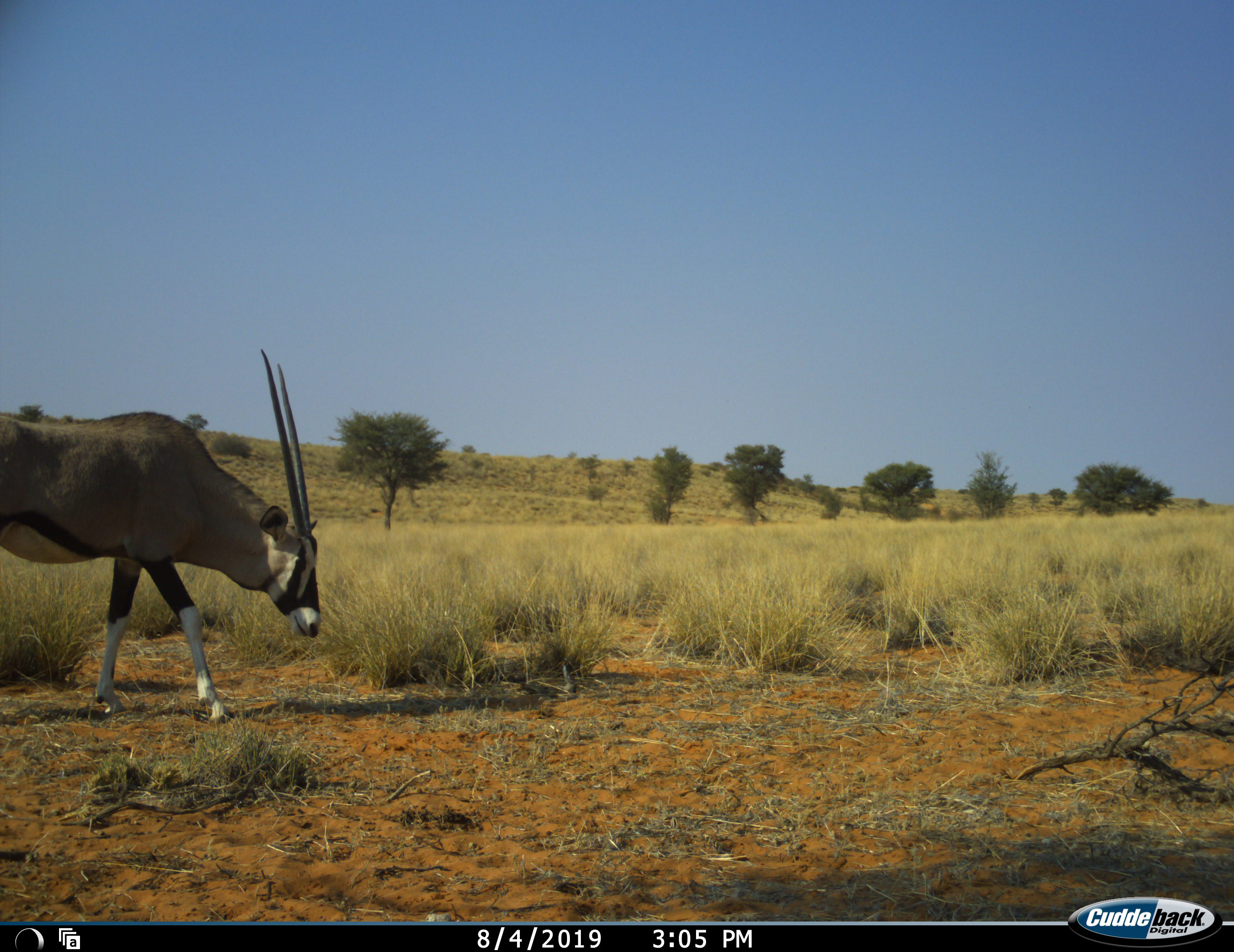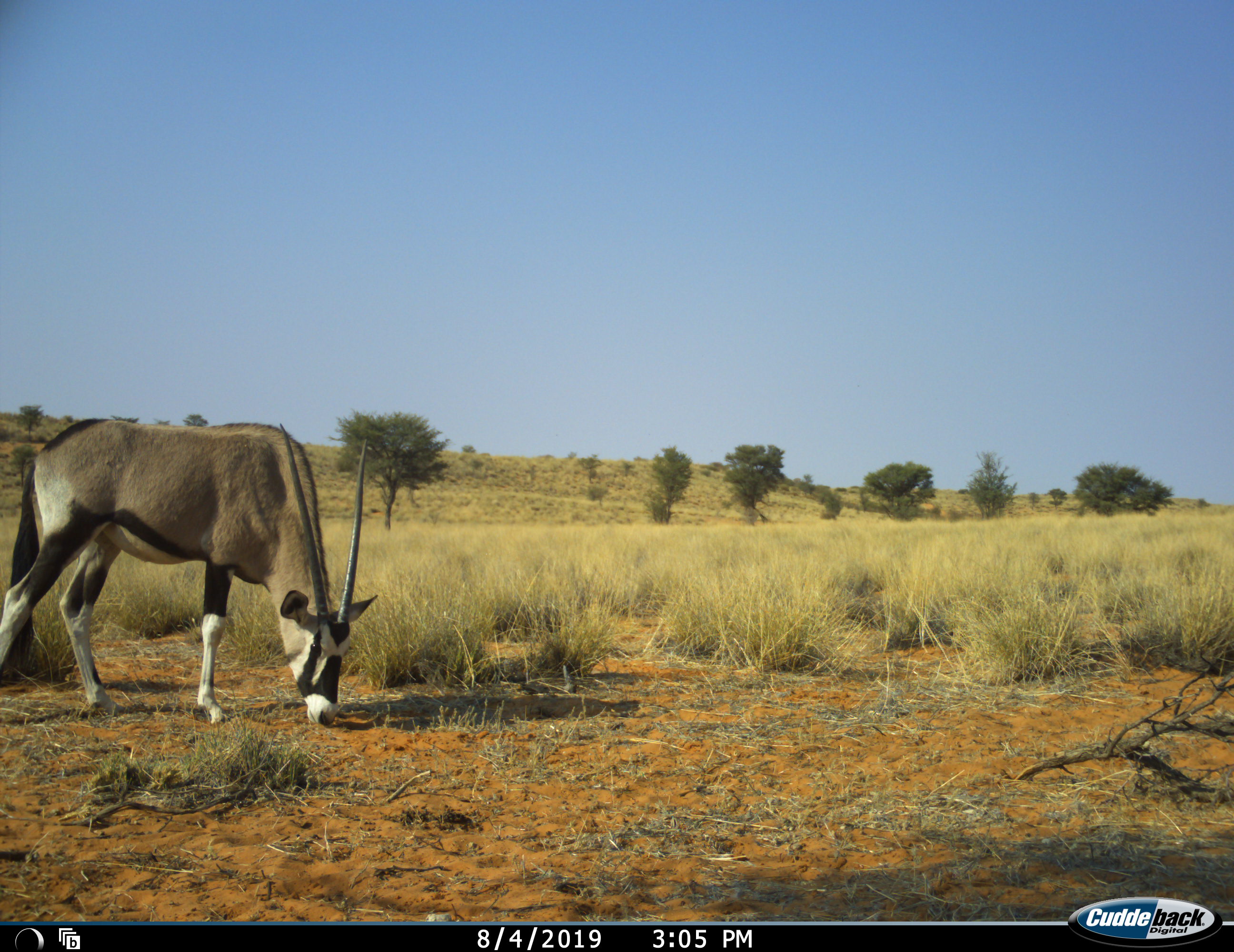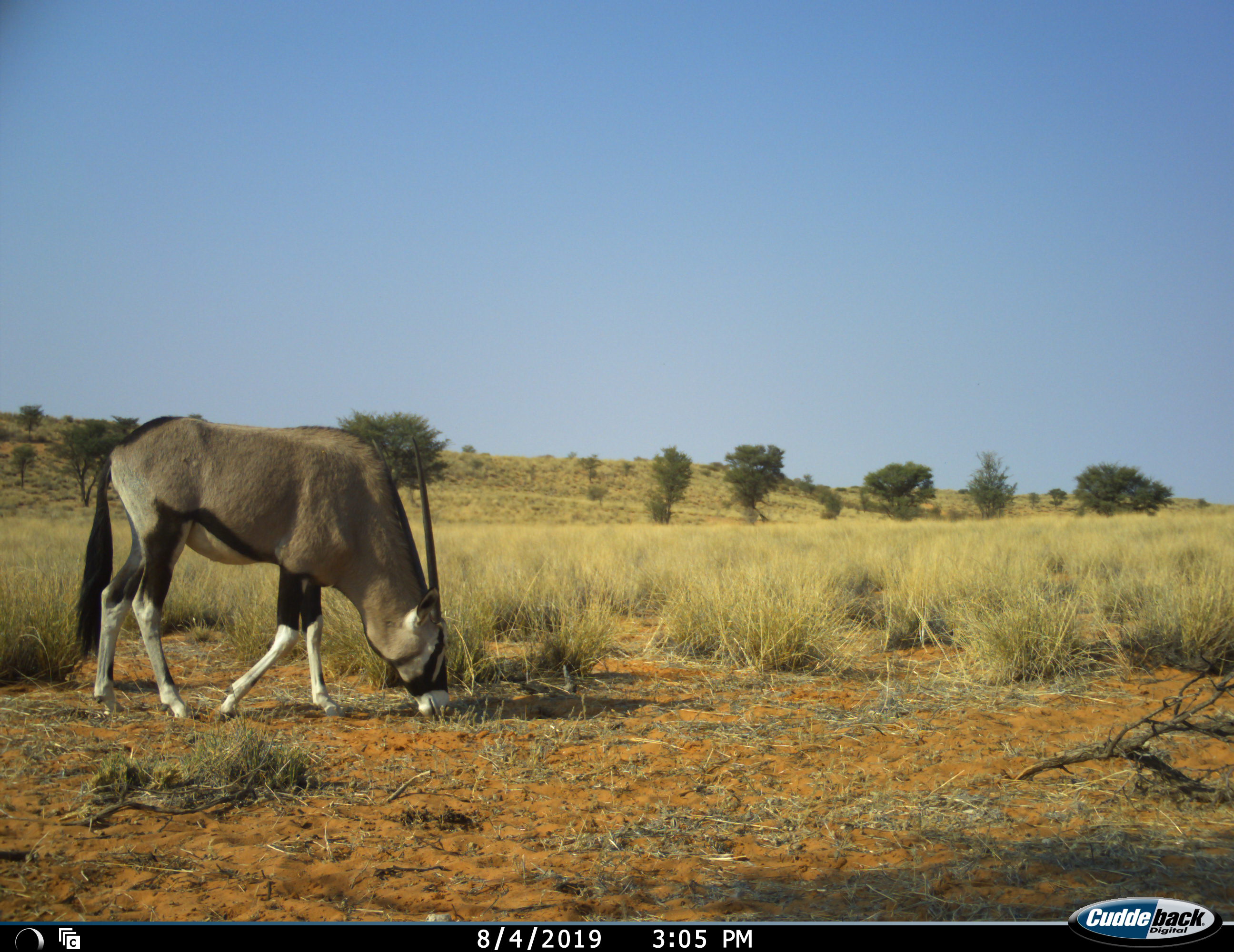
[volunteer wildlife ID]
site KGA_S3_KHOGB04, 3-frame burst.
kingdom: Animalia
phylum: Chordata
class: Mammalia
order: Artiodactyla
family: Bovidae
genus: Oryx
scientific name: Oryx gazella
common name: gemsbok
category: oryx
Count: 1.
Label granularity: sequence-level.